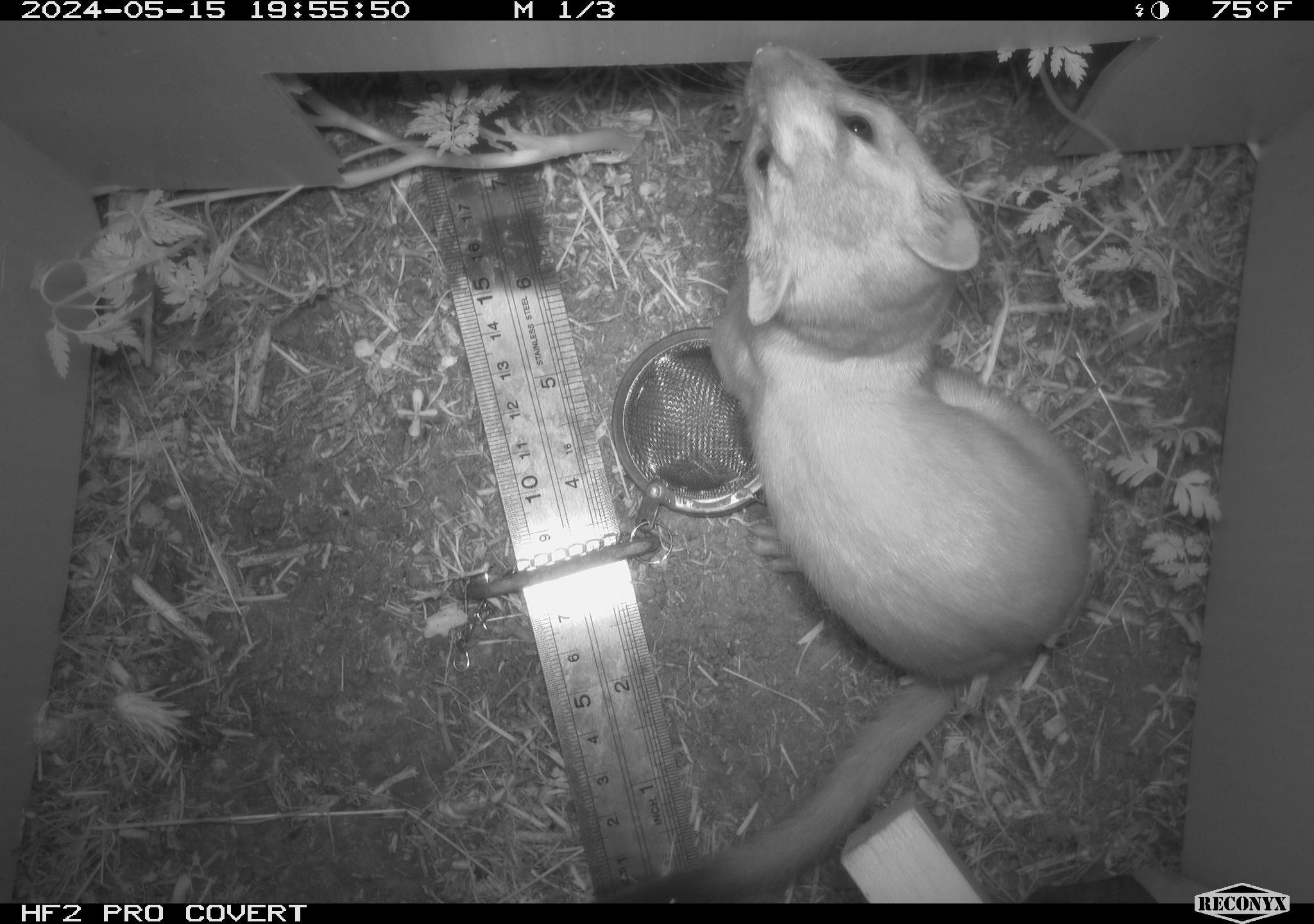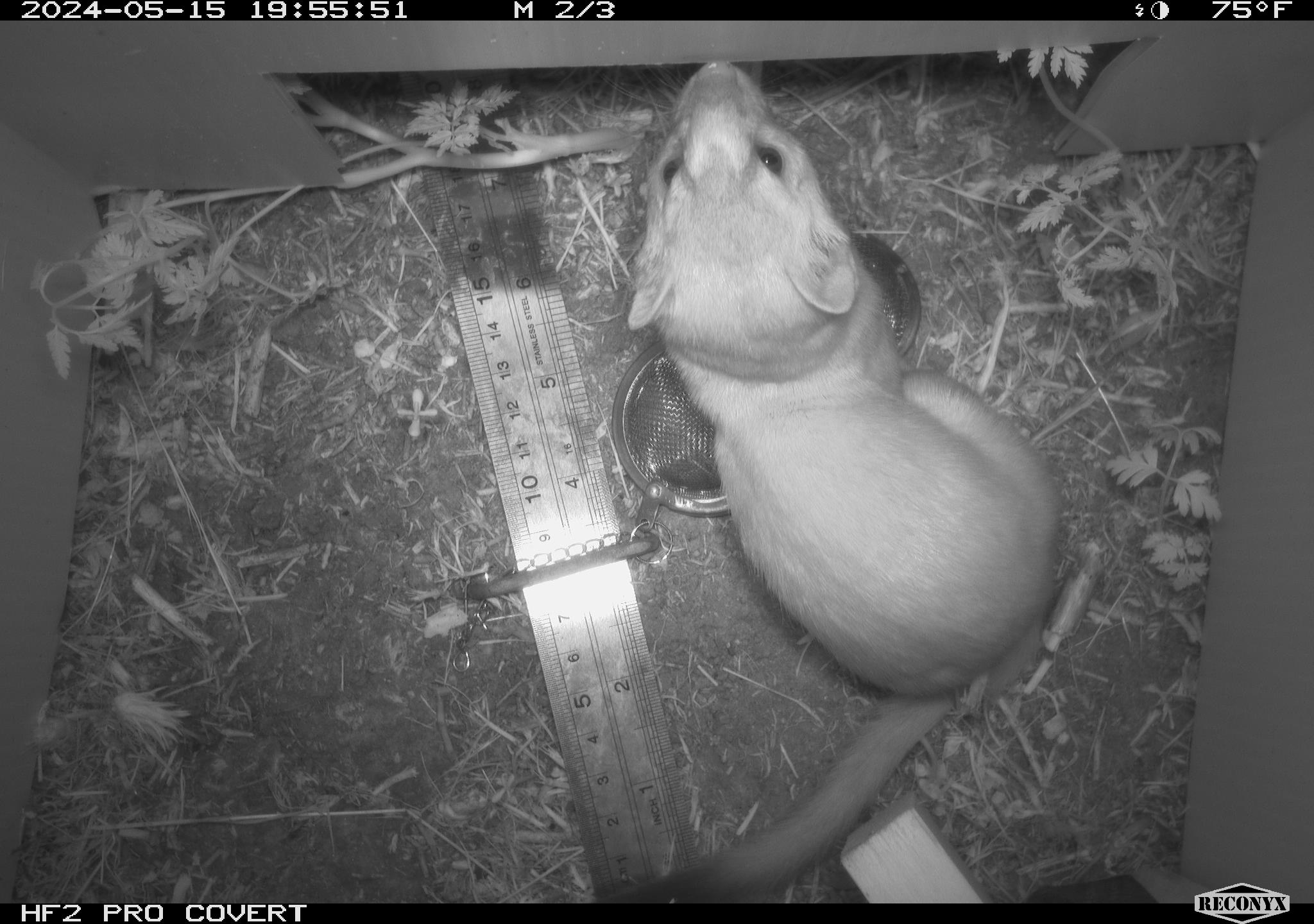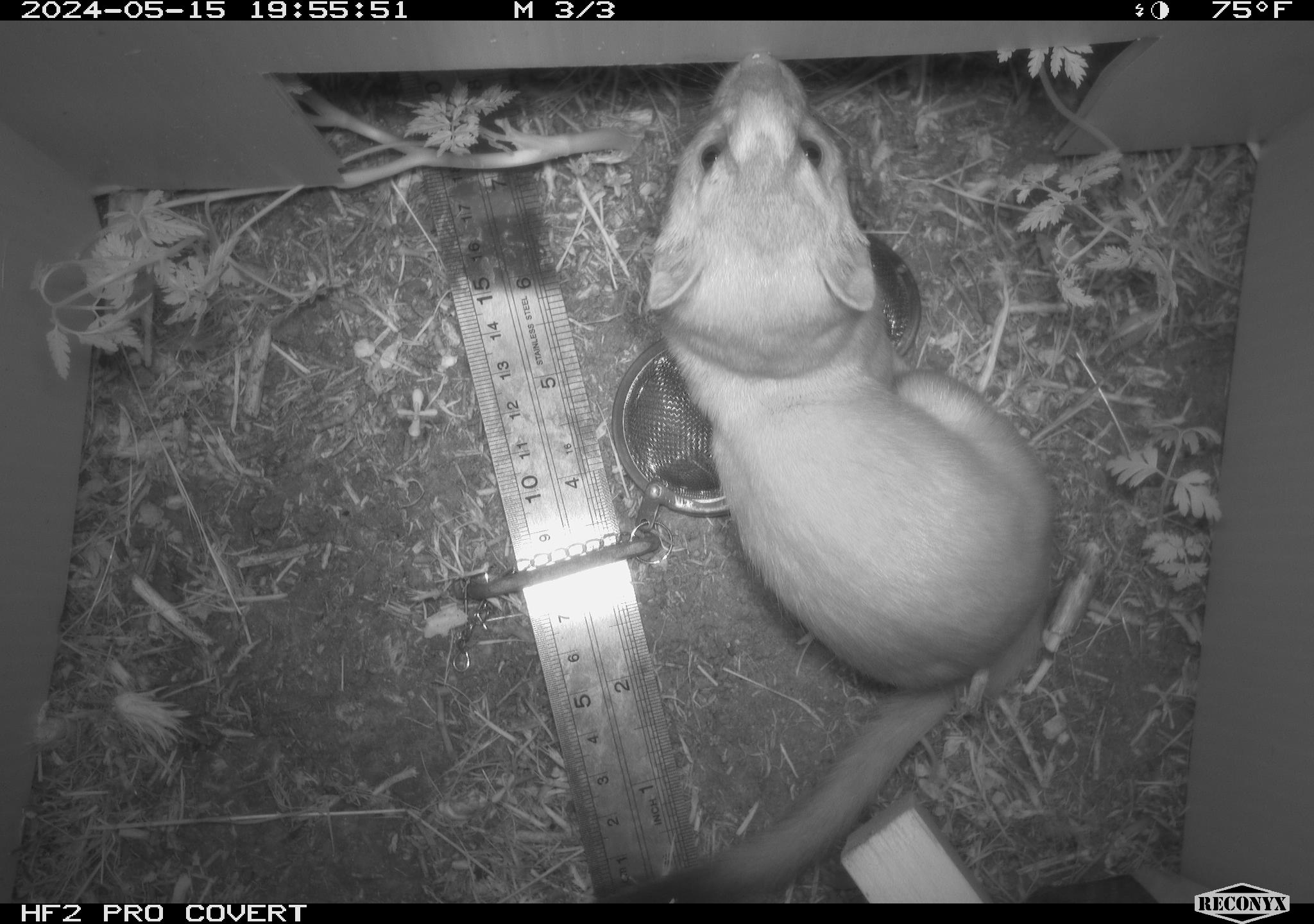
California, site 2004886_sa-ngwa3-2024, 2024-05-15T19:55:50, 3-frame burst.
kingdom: Animalia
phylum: Chordata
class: Mammalia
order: Carnivora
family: Mustelidae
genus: Neogale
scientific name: Neogale frenata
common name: long-tailed weasel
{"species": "long-tailed weasel (Neogale frenata)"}